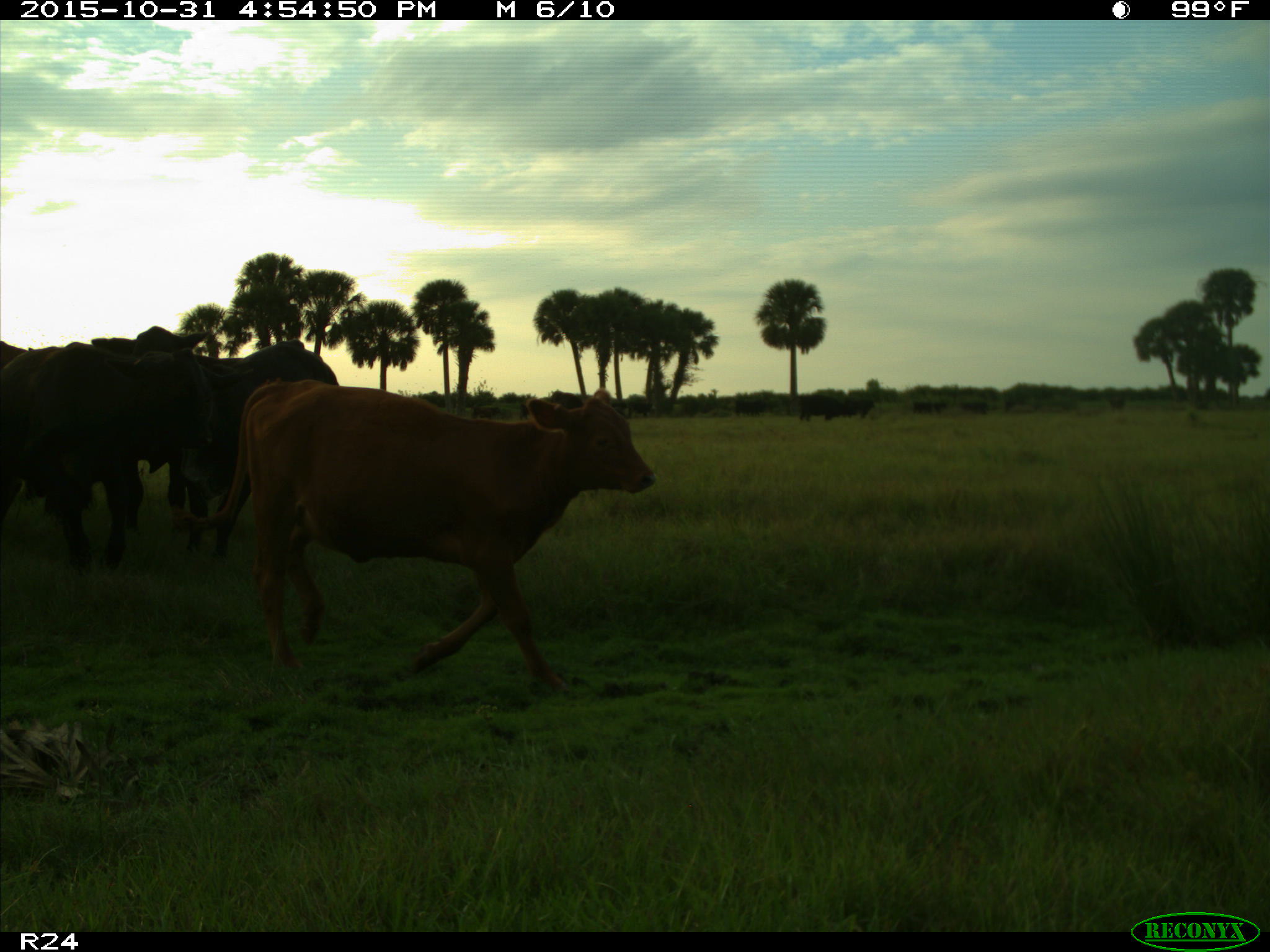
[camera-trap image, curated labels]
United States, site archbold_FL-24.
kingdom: Animalia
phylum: Chordata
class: Mammalia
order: Artiodactyla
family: Bovidae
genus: Bos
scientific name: Bos taurus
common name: domestic cow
Bos taurus (domestic cow).